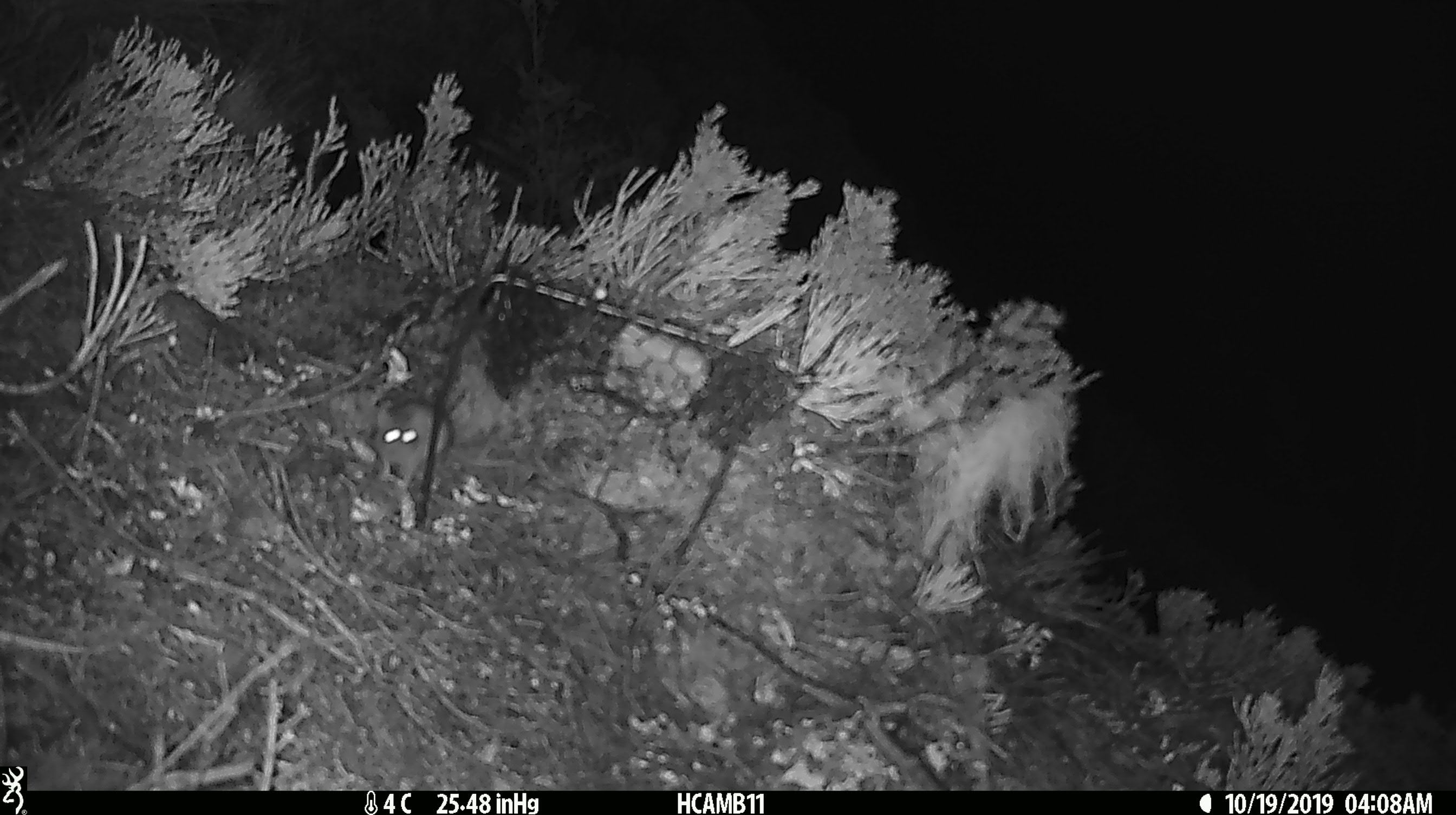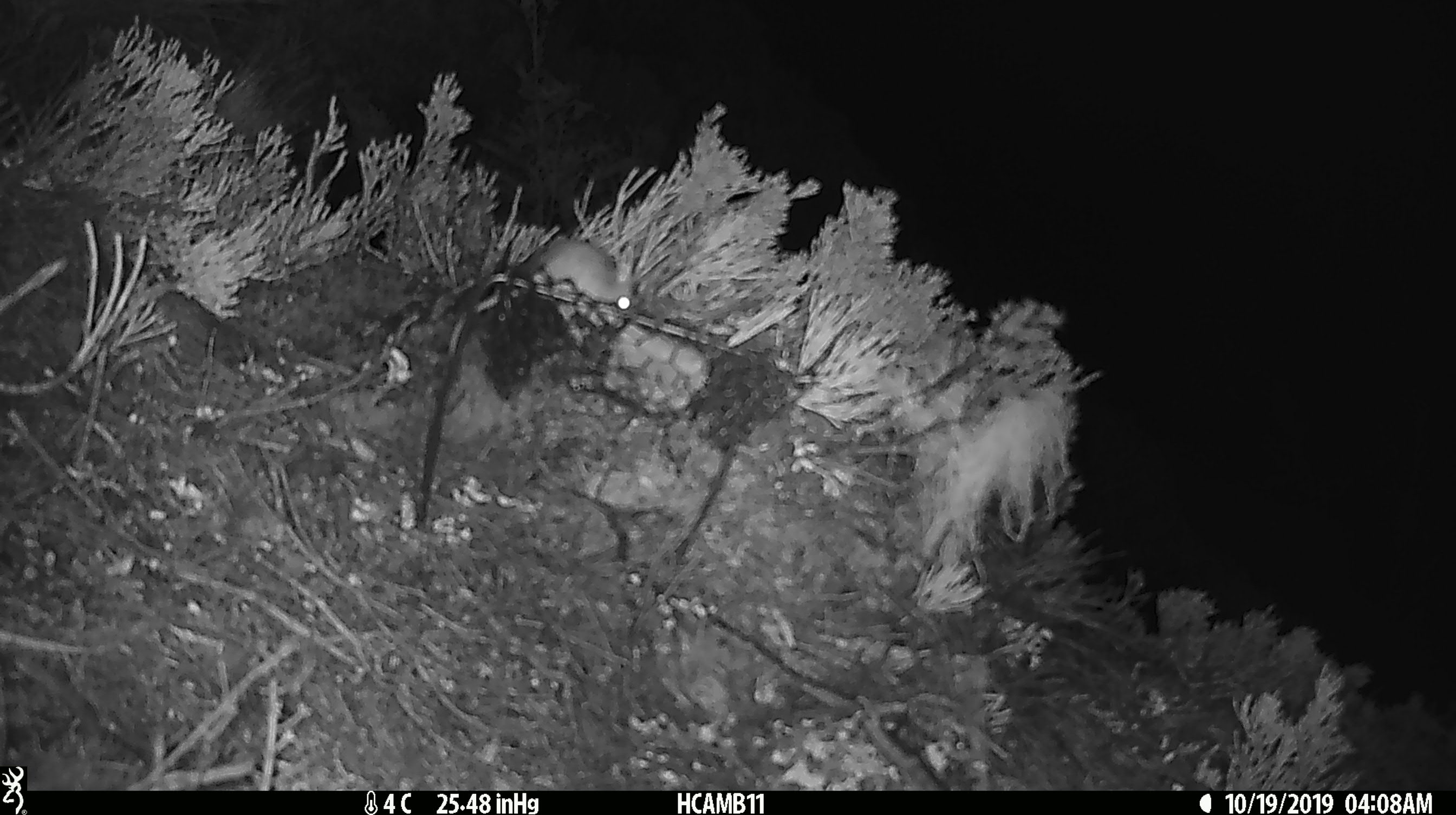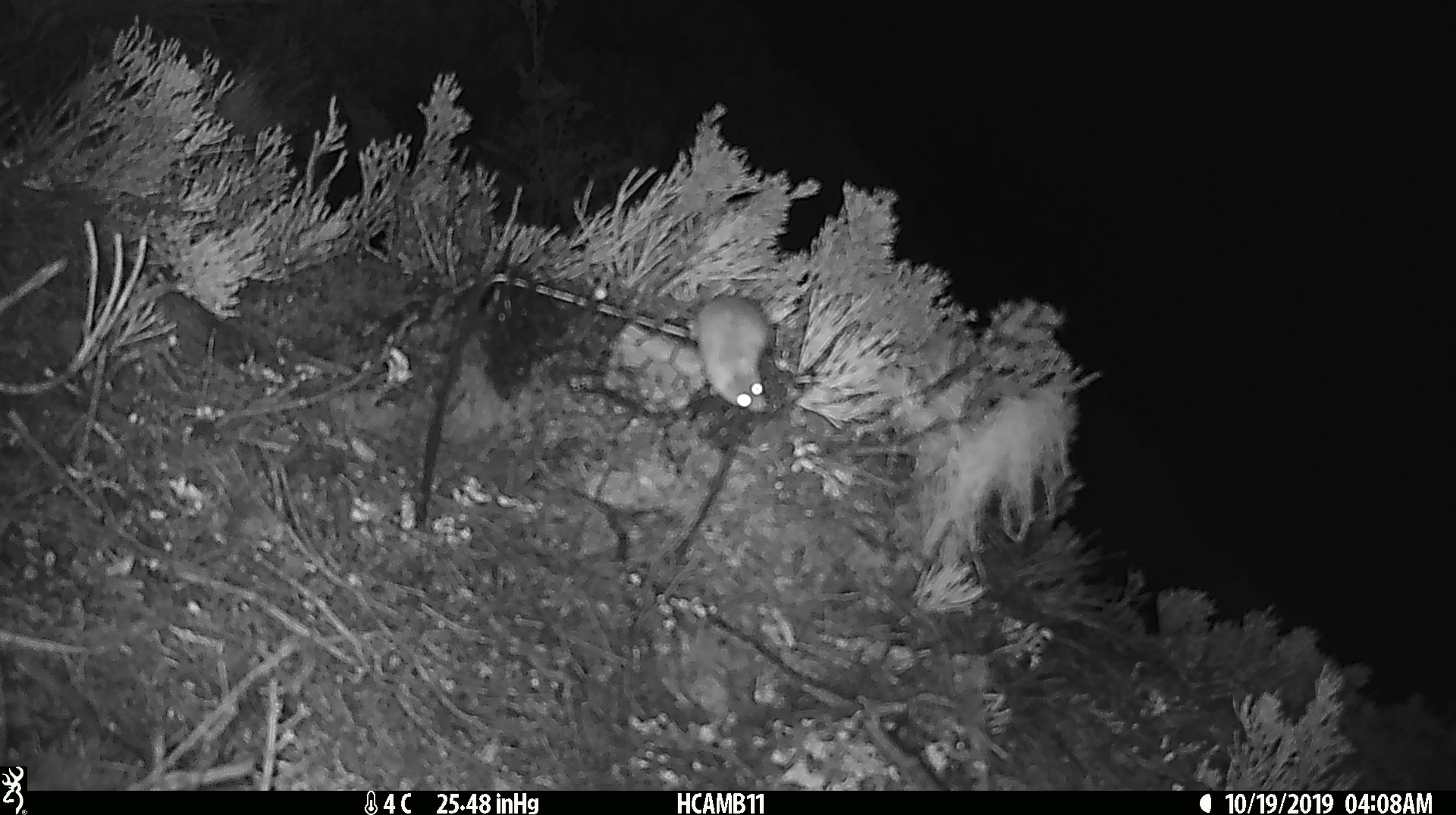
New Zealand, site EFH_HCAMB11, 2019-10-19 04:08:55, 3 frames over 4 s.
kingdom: Animalia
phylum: Chordata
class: Mammalia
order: Rodentia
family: Muridae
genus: Mus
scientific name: Mus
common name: mouse